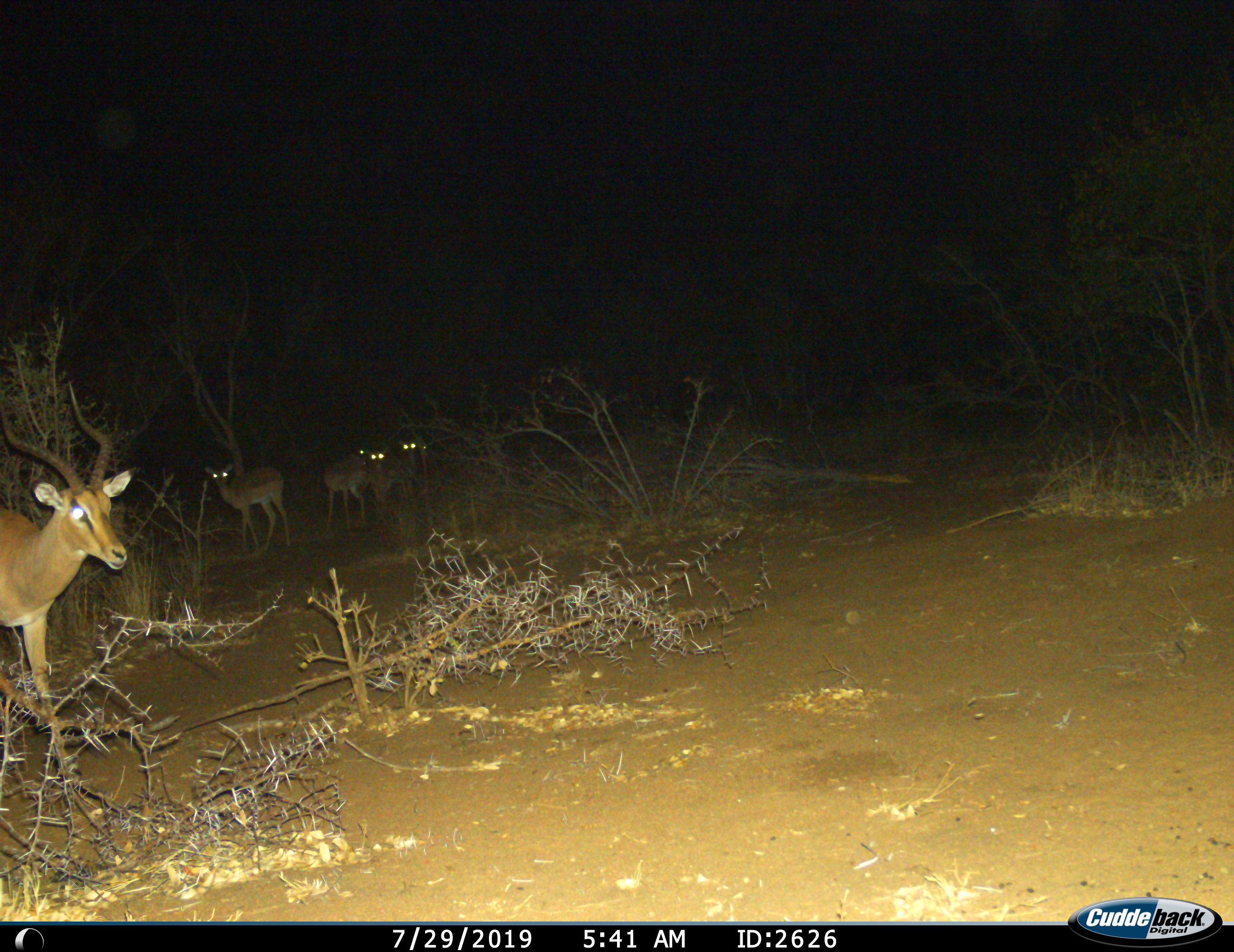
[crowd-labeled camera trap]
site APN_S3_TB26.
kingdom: Animalia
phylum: Chordata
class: Mammalia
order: Artiodactyla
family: Bovidae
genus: Aepyceros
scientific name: Aepyceros melampus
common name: impala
Impala (Aepyceros melampus), count 5. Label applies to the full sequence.